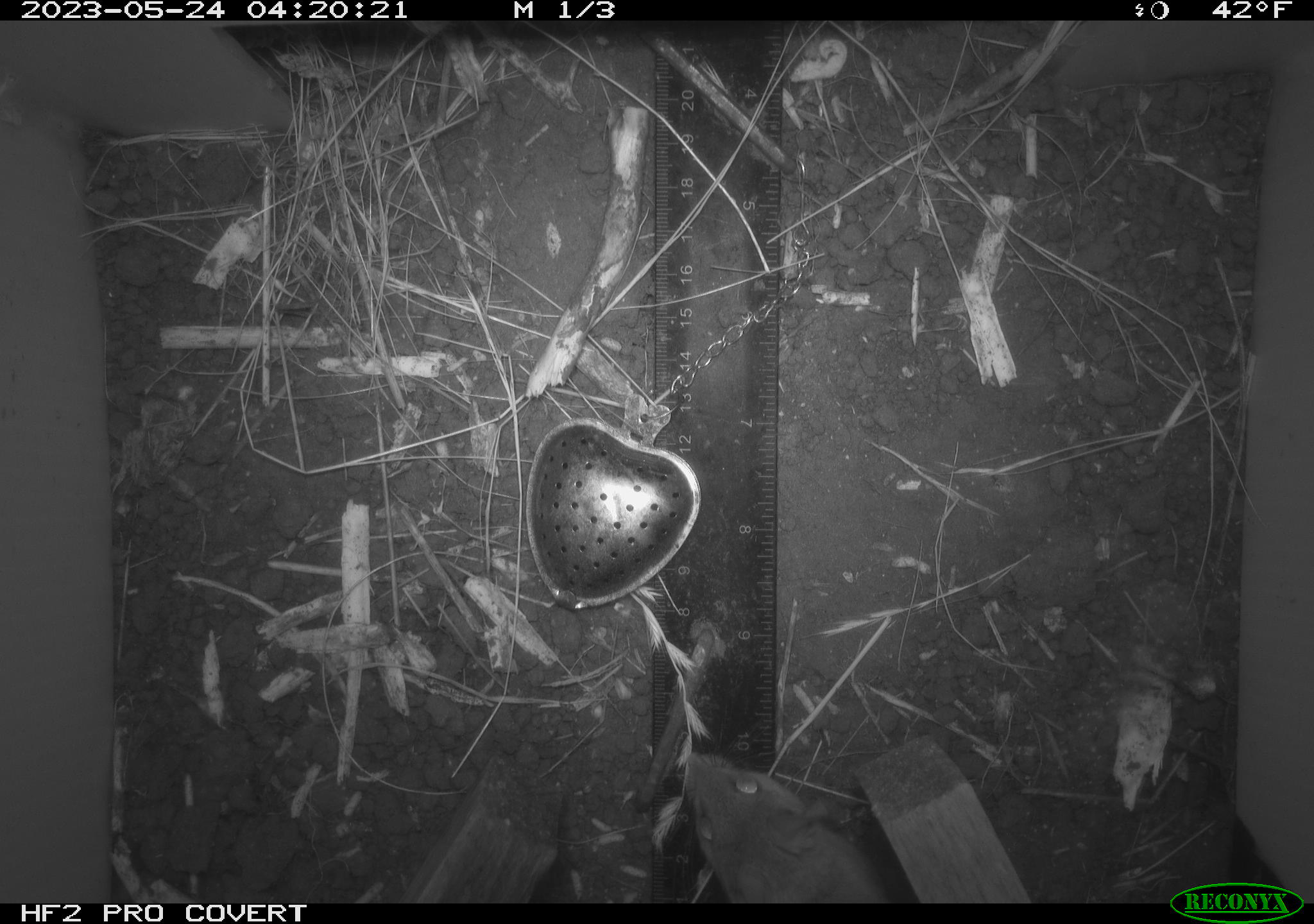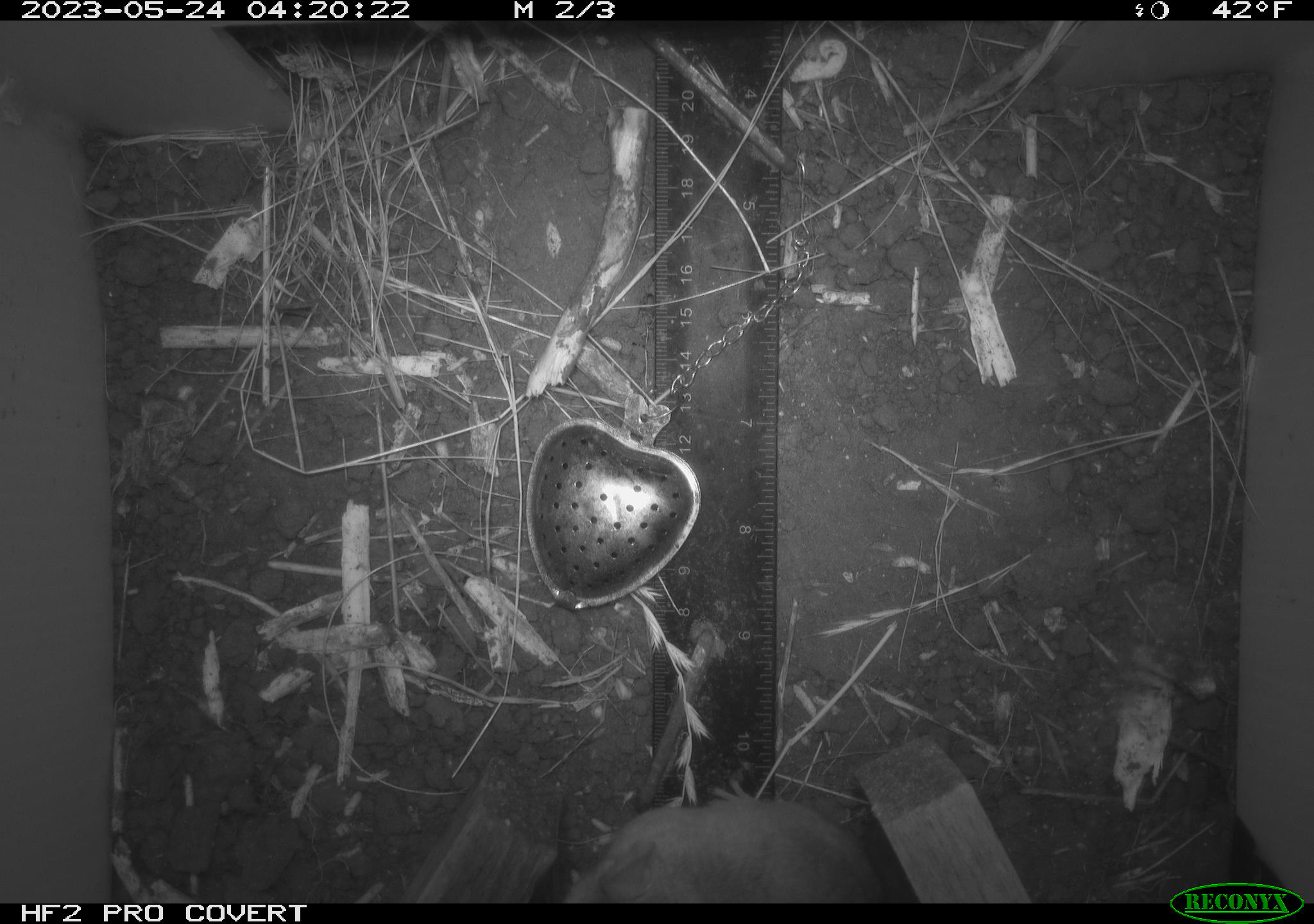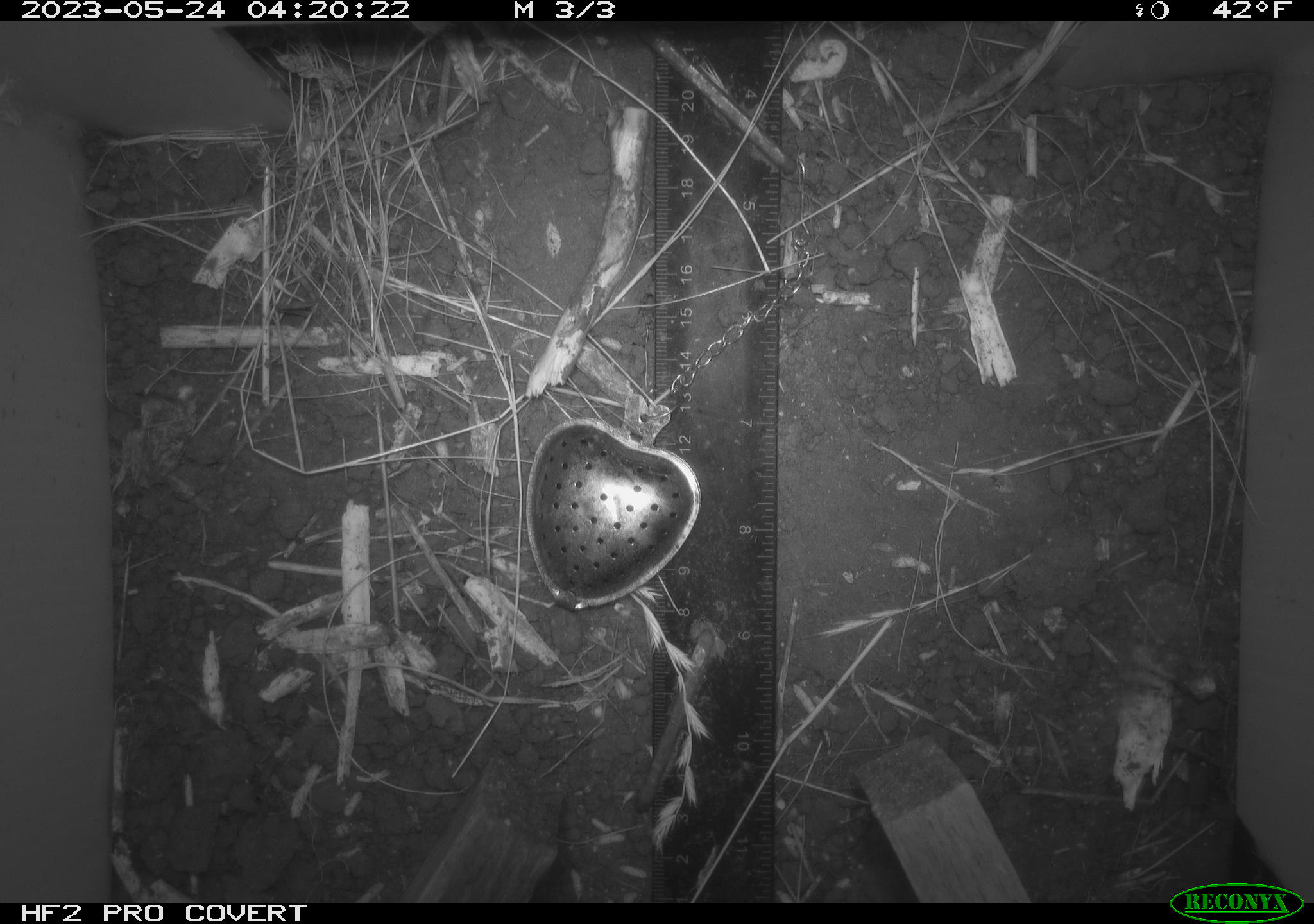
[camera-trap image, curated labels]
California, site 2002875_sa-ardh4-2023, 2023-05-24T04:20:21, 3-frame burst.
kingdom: Animalia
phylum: Chordata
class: Mammalia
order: Rodentia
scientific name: Rodentia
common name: mouse species